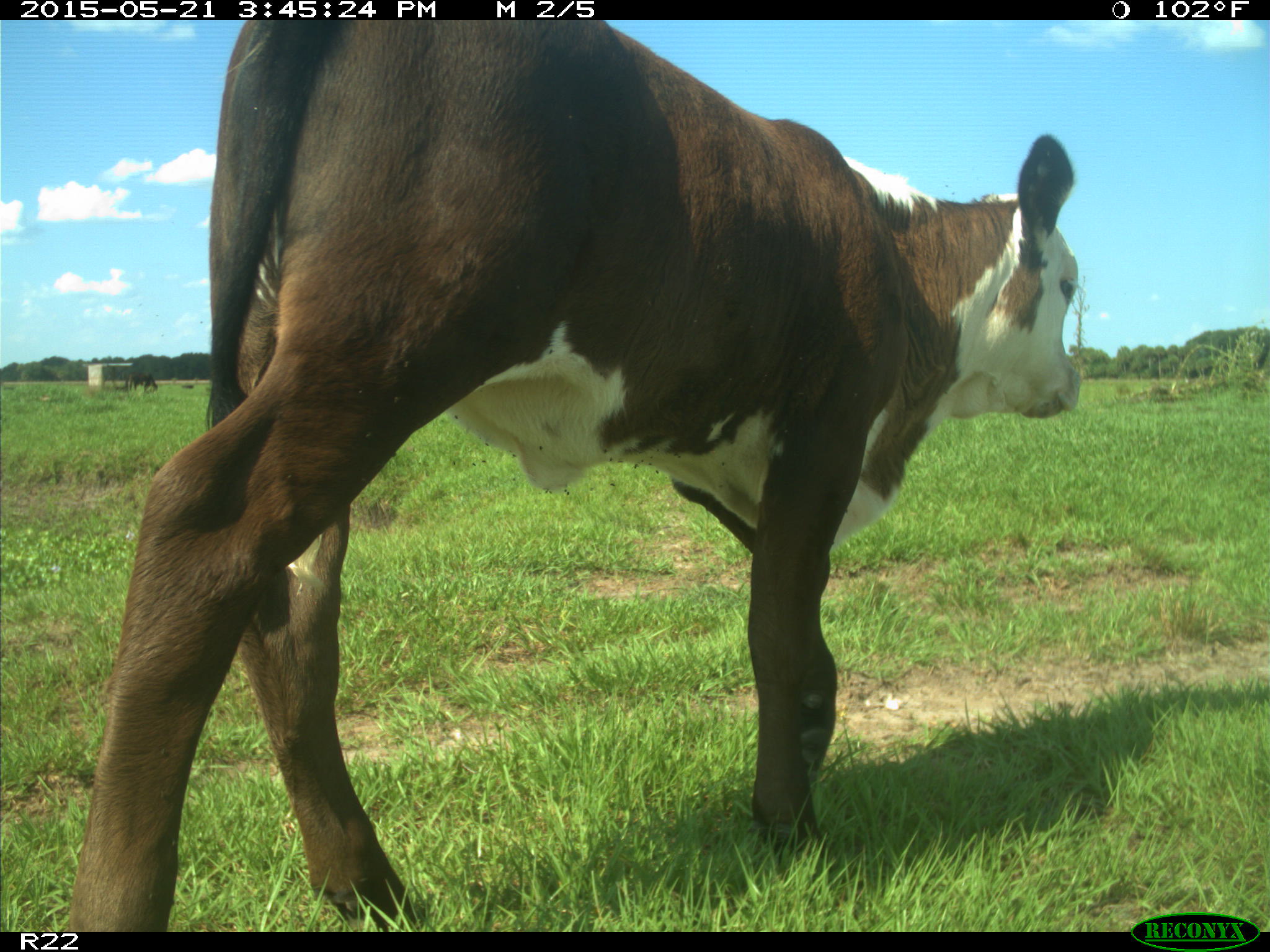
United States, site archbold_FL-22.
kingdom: Animalia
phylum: Chordata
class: Mammalia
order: Artiodactyla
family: Bovidae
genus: Bos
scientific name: Bos taurus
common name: domestic cow